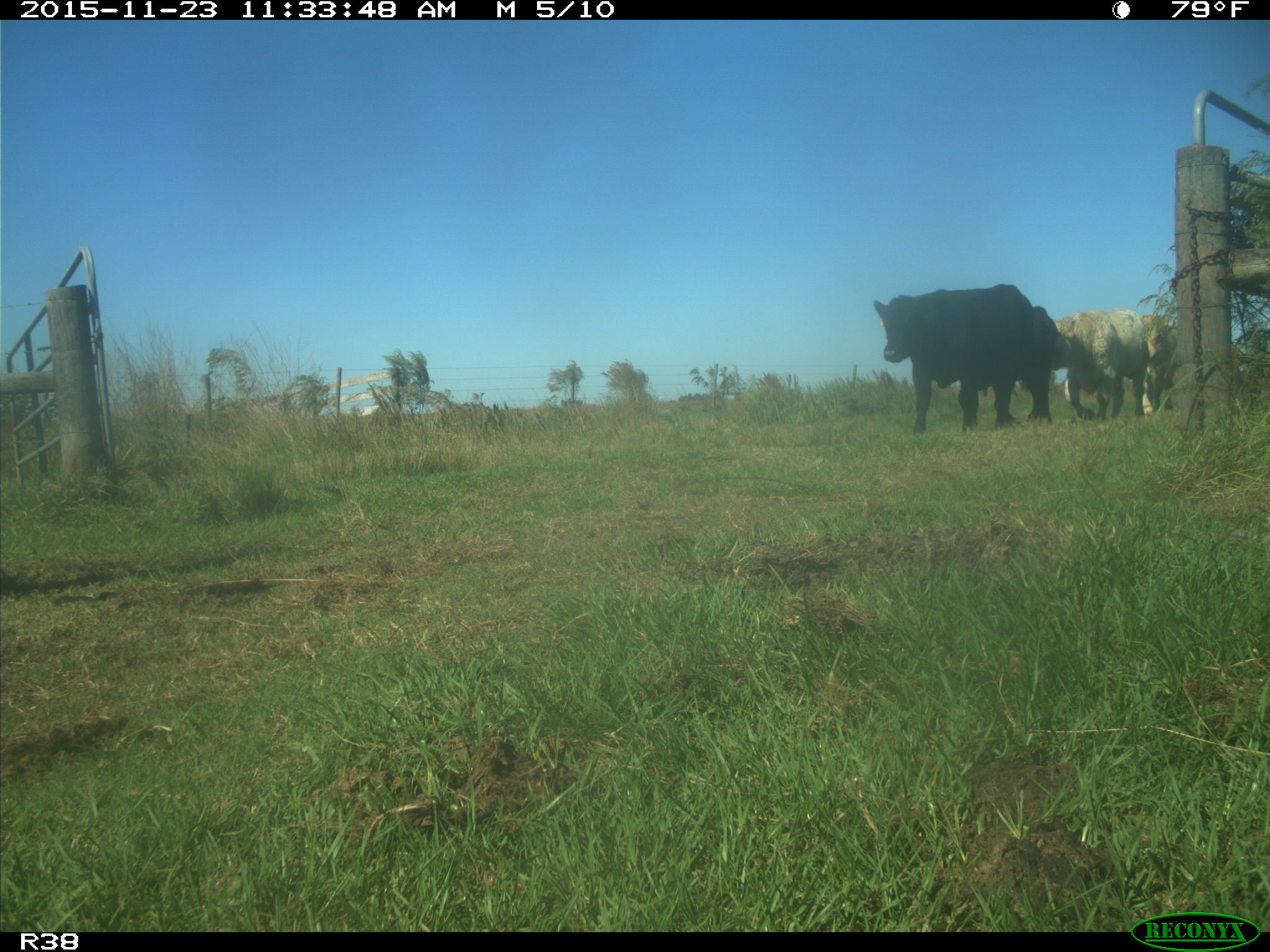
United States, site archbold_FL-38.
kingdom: Animalia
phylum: Chordata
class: Mammalia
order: Artiodactyla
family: Bovidae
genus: Bos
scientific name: Bos taurus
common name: domestic cow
Bos taurus (domestic cow).